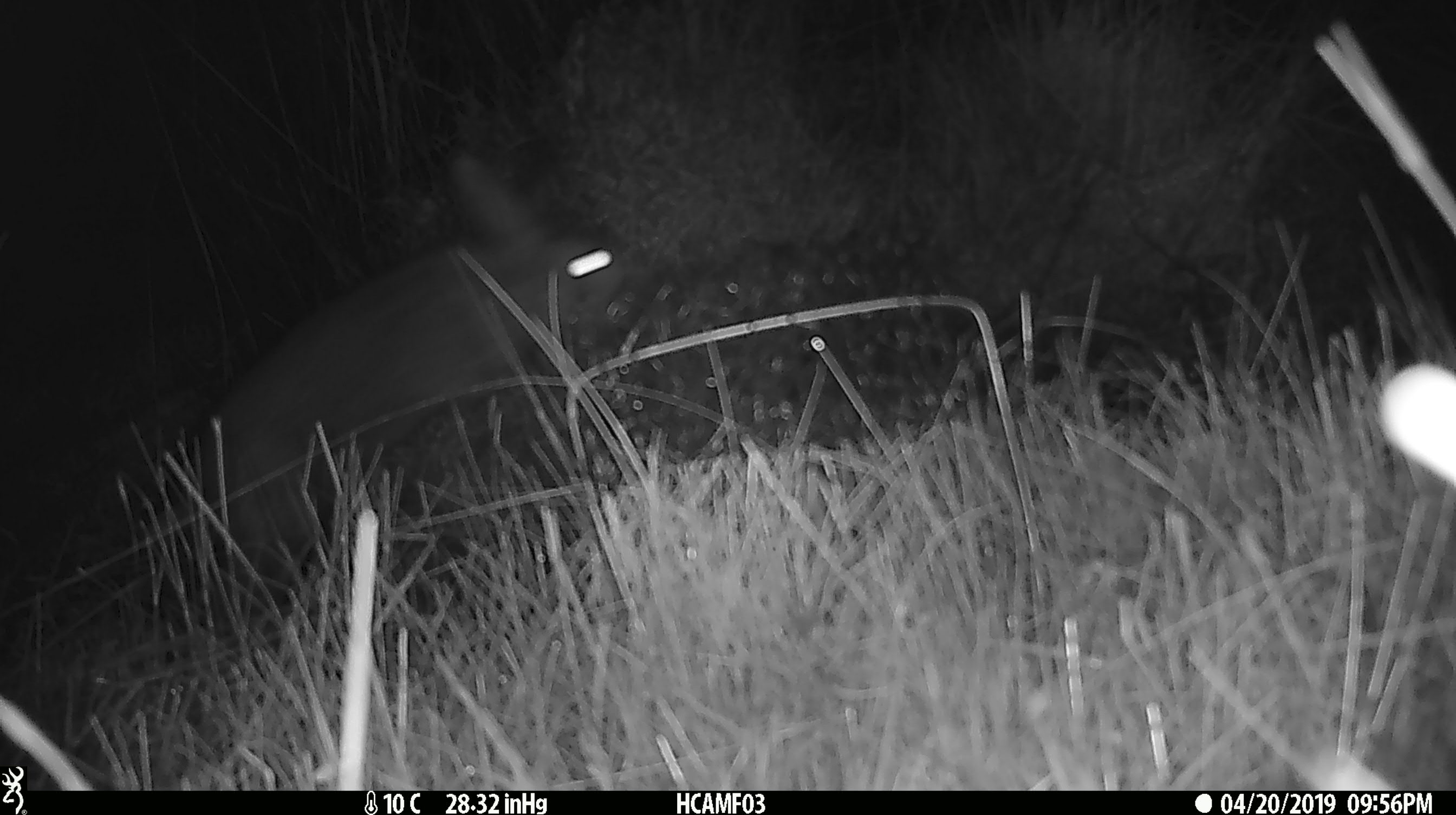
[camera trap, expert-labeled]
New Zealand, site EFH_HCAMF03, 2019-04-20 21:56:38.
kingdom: Animalia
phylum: Chordata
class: Mammalia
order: Lagomorpha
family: Leporidae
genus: Lepus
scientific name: Lepus europaeus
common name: brown hare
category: hare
Hare (brown hare) (Lepus europaeus).